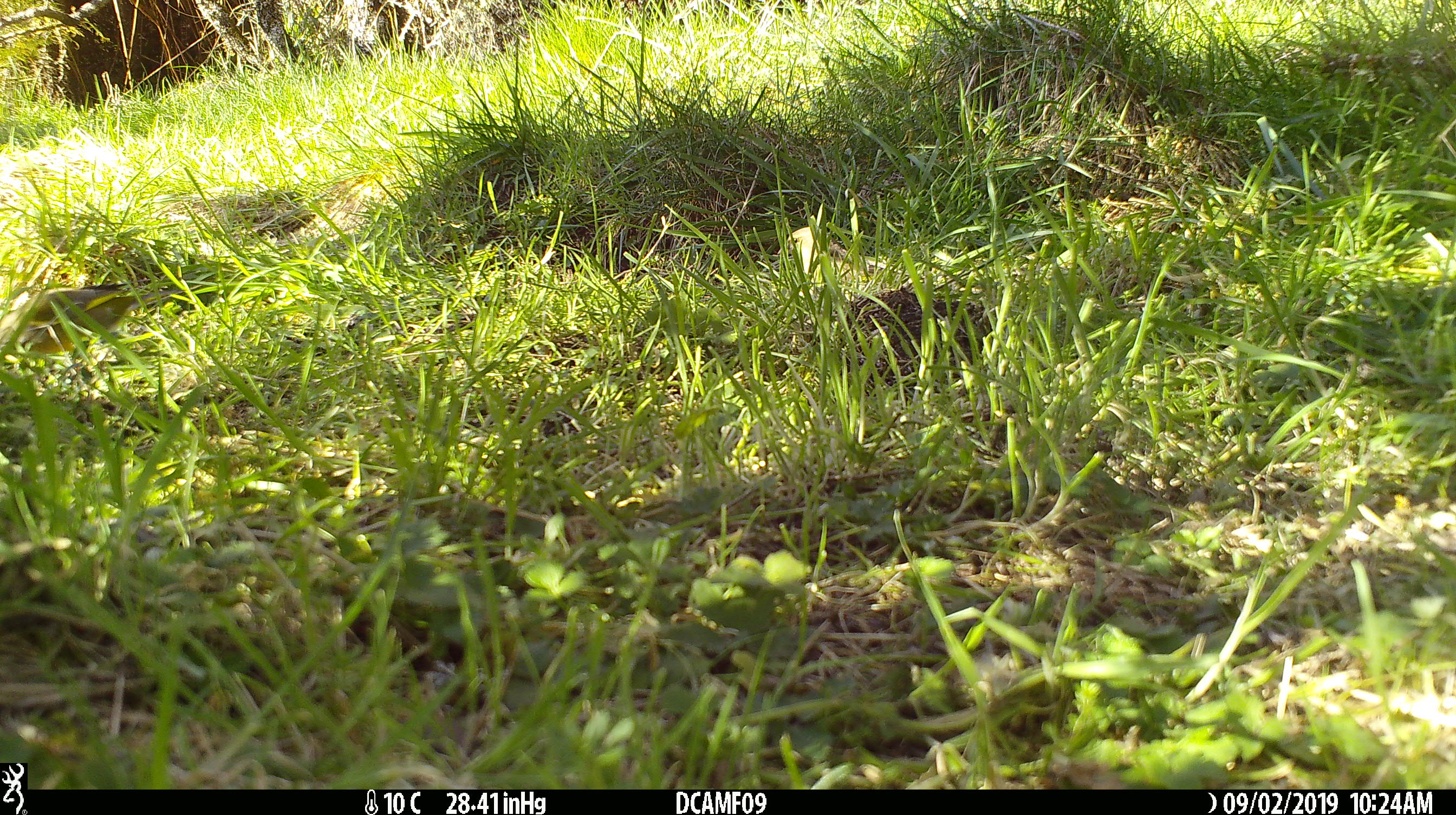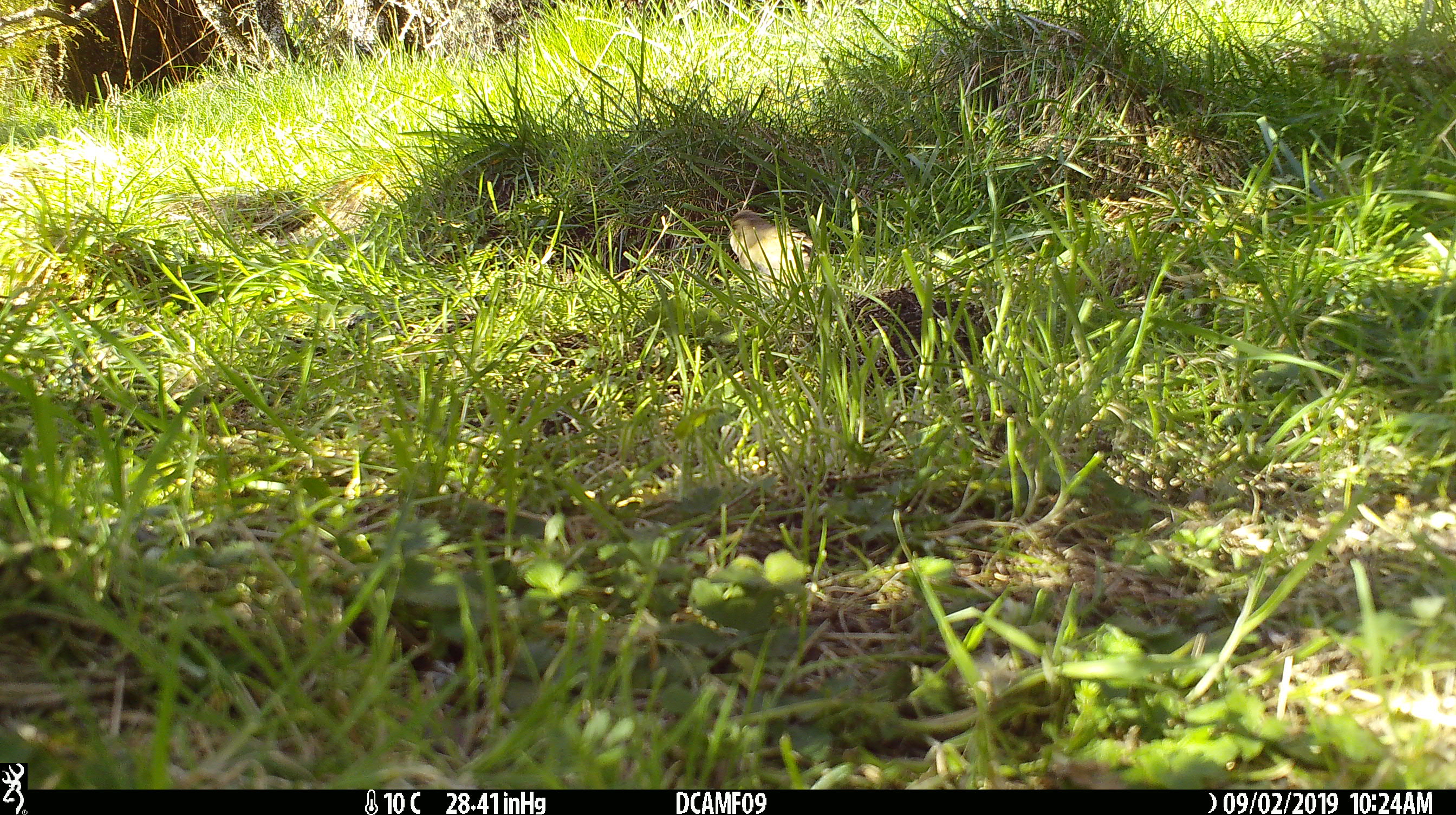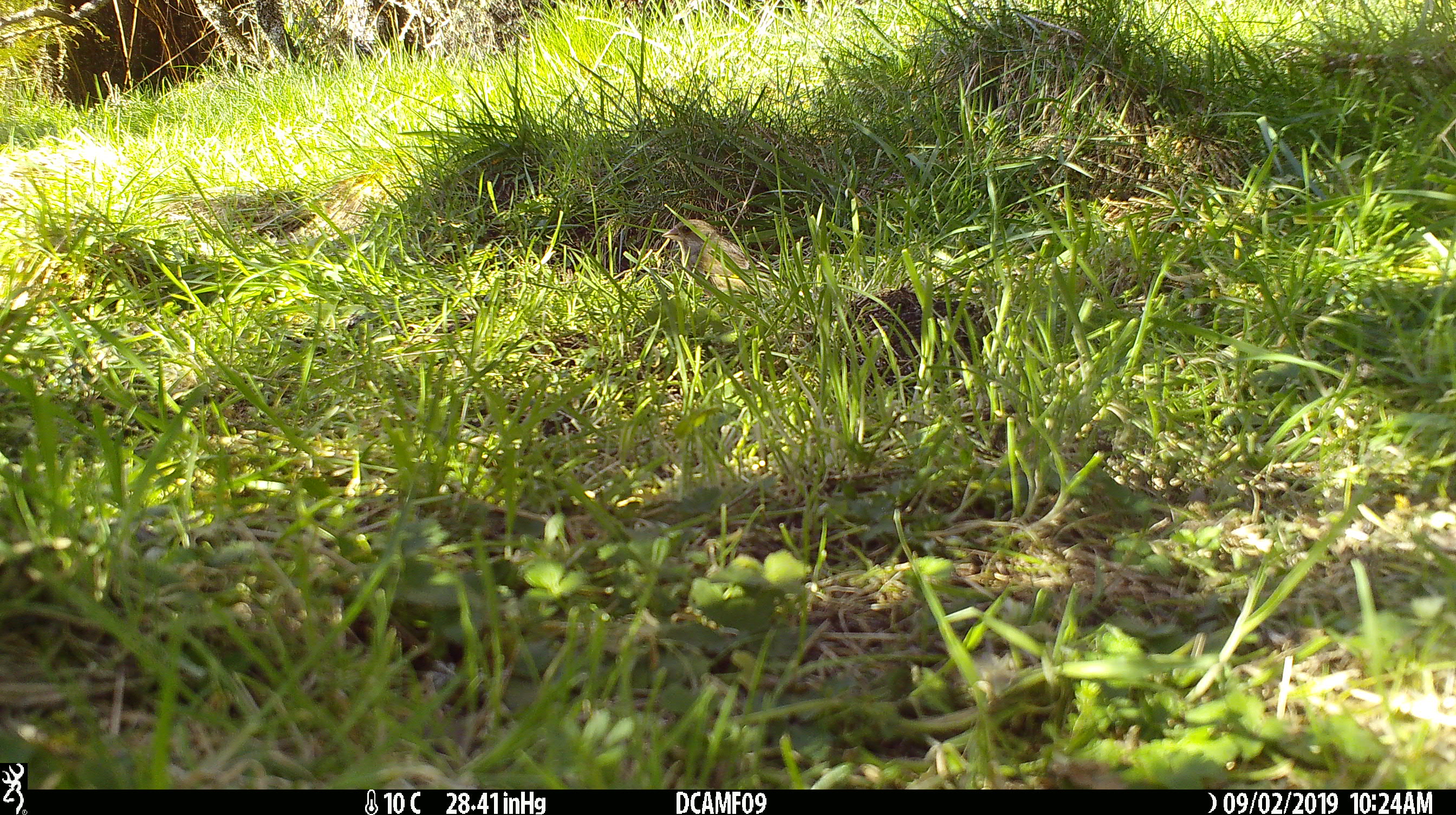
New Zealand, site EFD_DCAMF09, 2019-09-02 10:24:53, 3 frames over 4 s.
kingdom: Animalia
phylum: Chordata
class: Aves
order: Passeriformes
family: Fringillidae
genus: Chloris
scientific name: Chloris chloris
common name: greenfinch